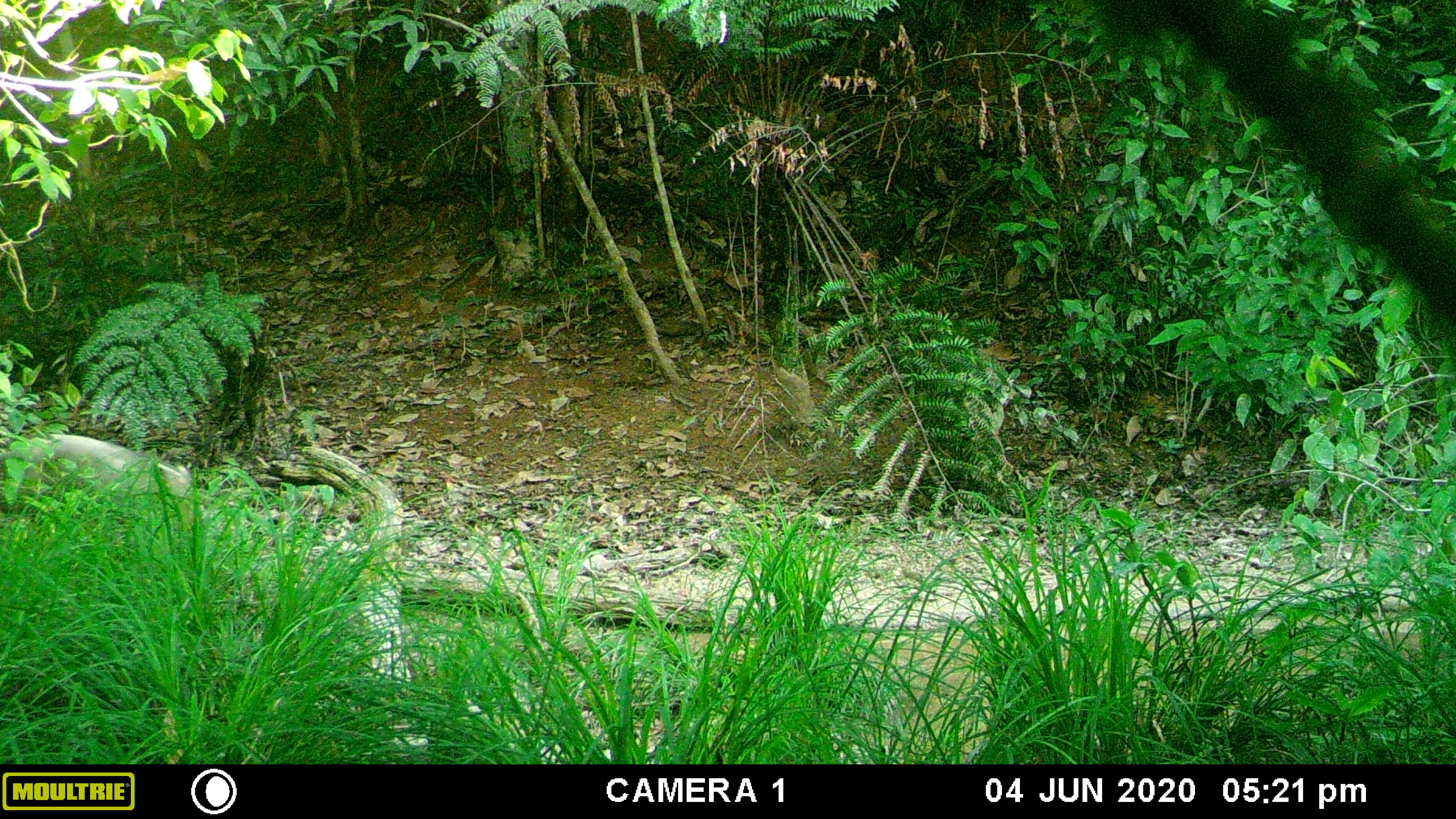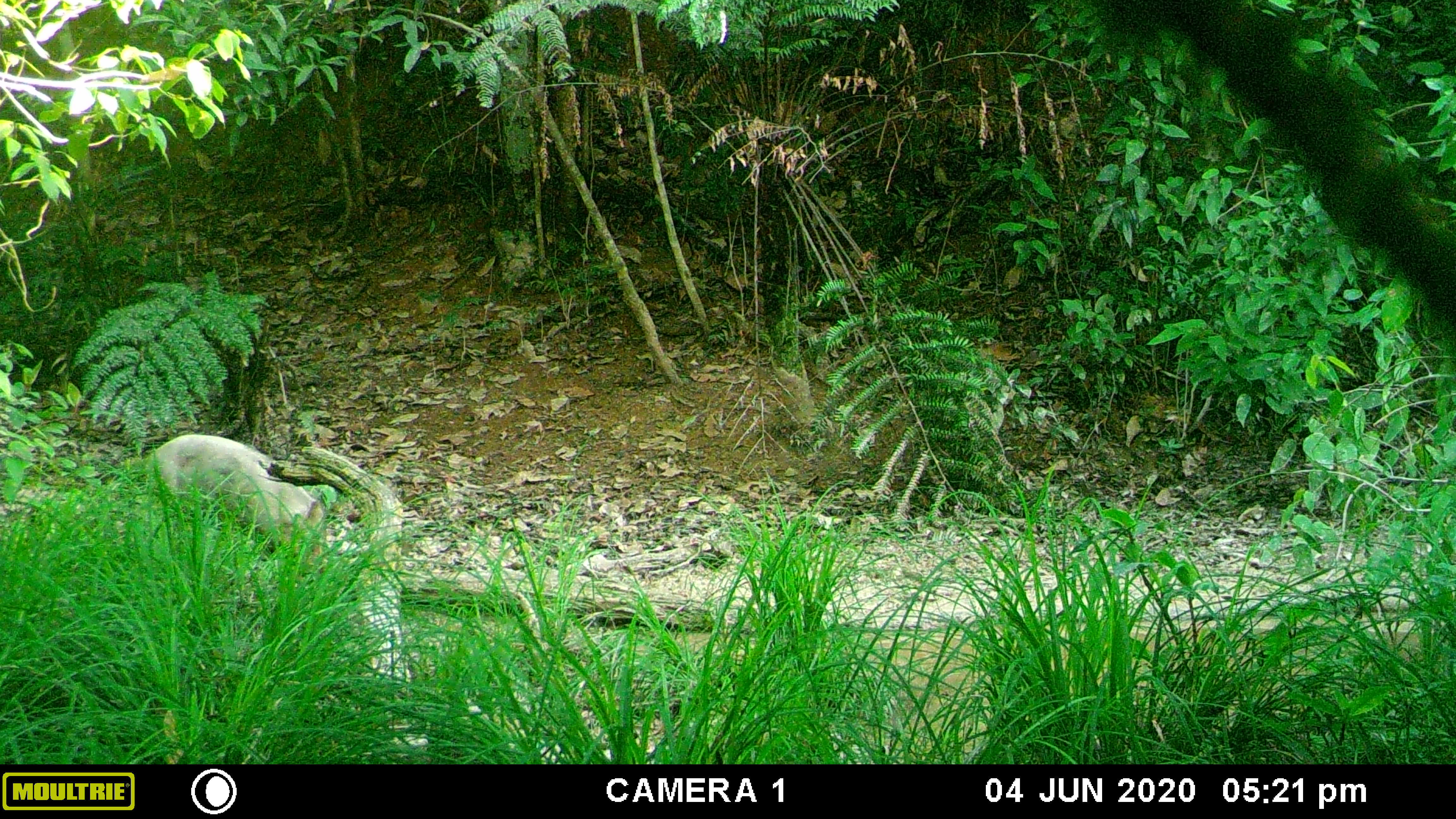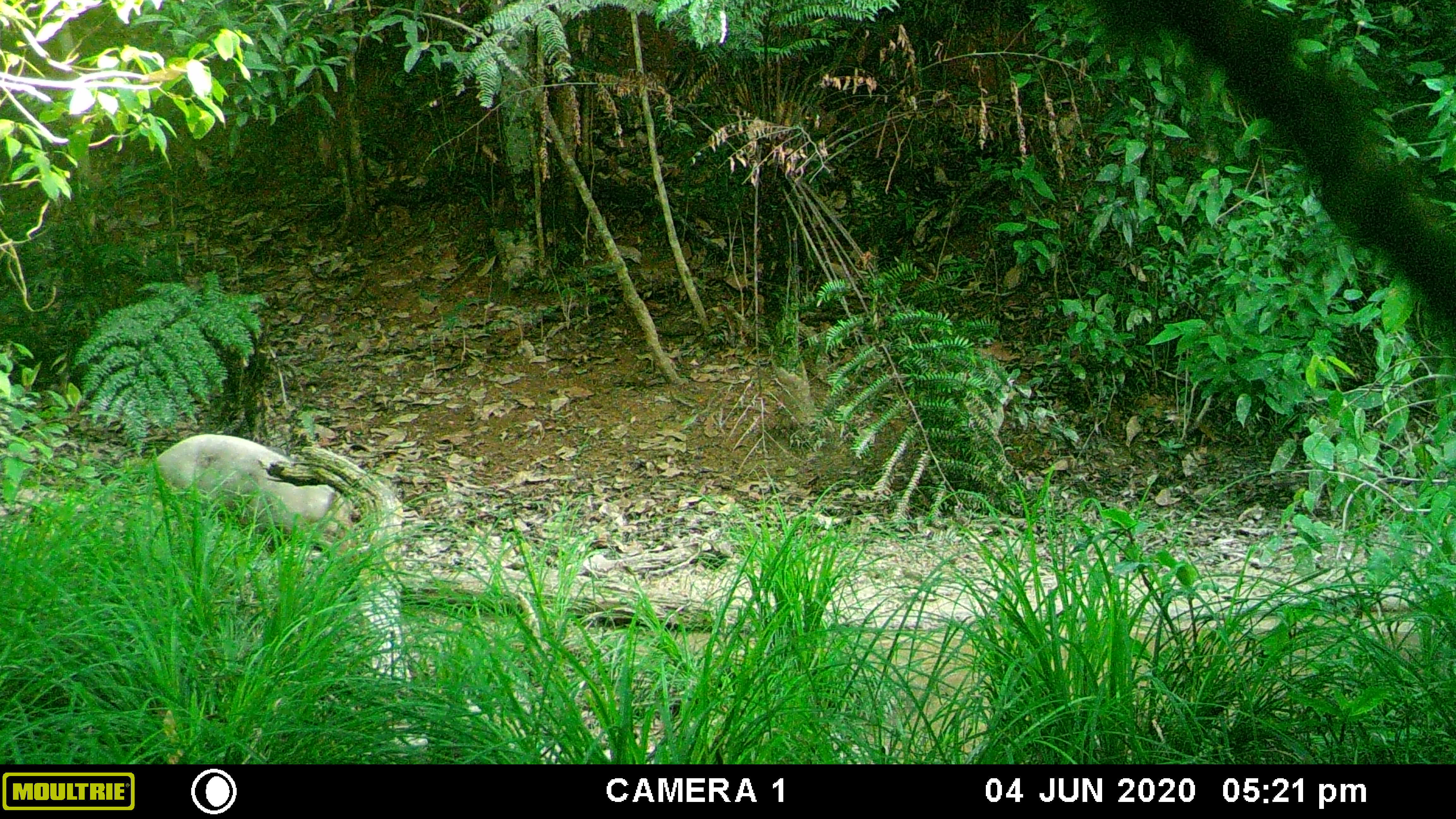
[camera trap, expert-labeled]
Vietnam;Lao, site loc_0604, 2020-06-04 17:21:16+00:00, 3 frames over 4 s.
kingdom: Animalia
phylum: Chordata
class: Mammalia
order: Artiodactyla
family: Suidae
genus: Sus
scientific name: Sus scrofa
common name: eurasian wild pig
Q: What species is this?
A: Eurasian wild pig (Sus scrofa).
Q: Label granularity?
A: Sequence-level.